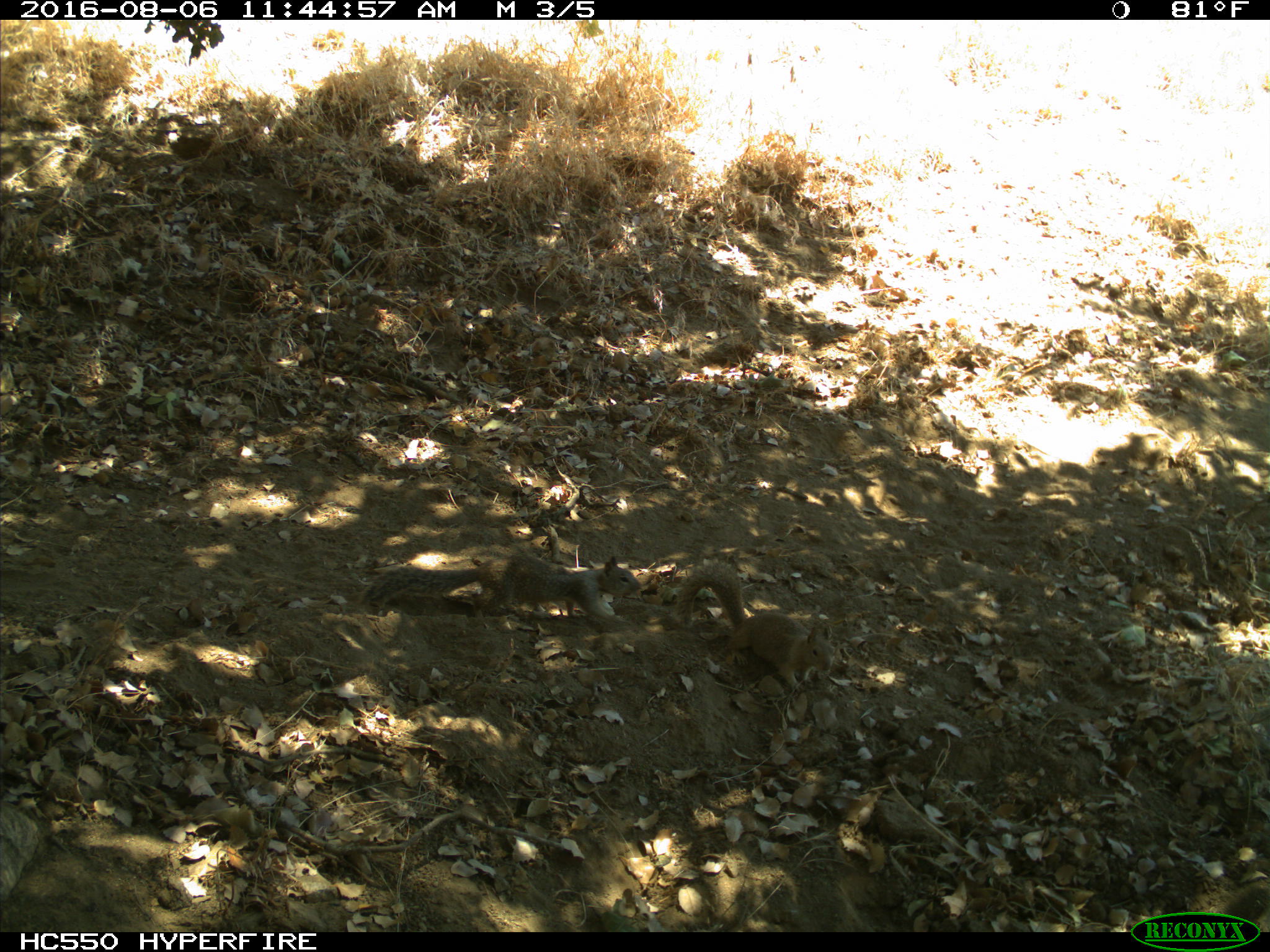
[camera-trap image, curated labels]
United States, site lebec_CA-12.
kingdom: Animalia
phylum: Chordata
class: Mammalia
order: Rodentia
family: Sciuridae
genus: Otospermophilus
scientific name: Otospermophilus beecheyi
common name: california ground squirrel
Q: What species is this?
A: Otospermophilus beecheyi (california ground squirrel).